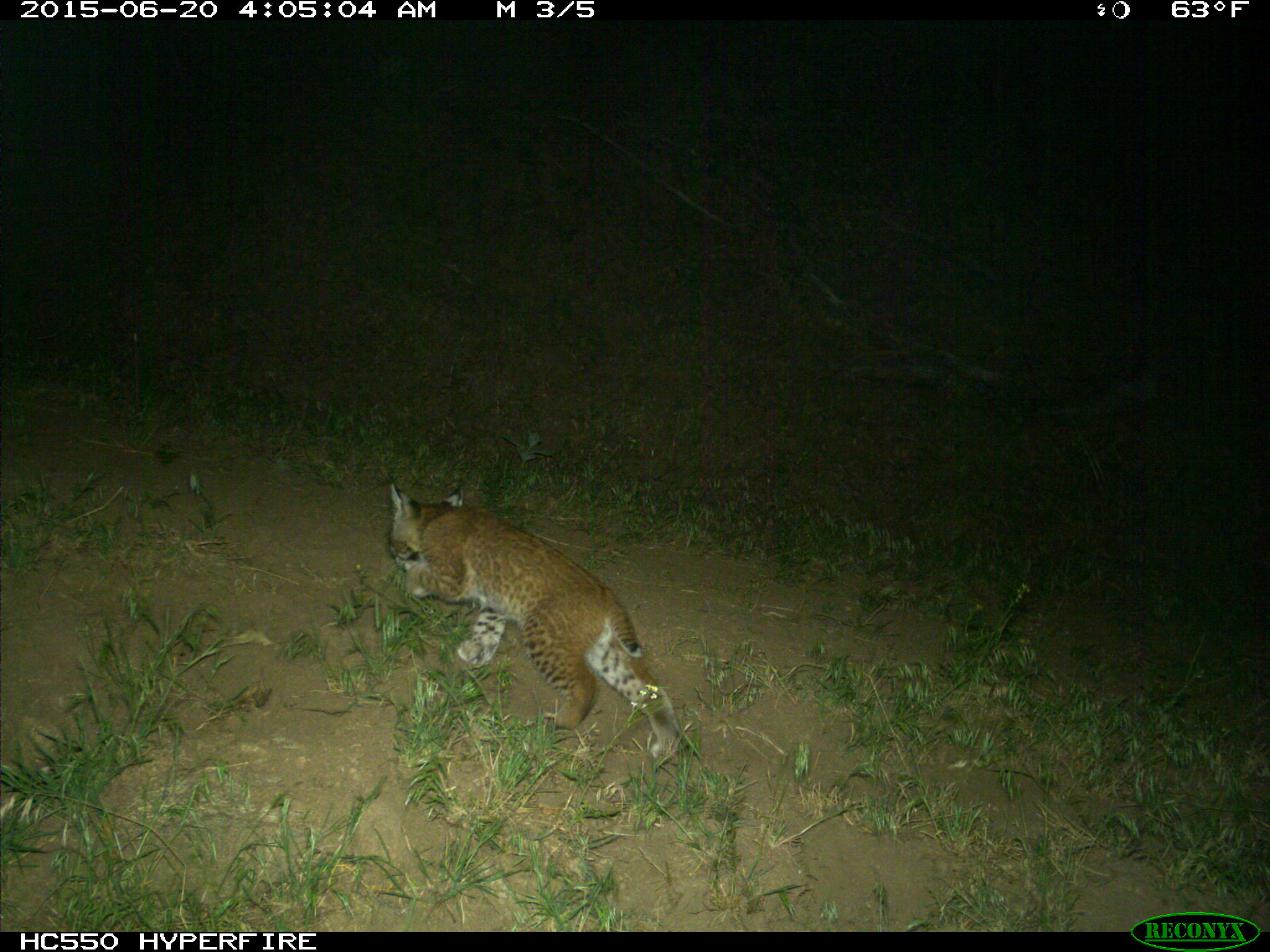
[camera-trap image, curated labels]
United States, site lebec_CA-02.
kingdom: Animalia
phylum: Chordata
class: Mammalia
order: Carnivora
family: Felidae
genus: Lynx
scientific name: Lynx rufus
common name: bobcat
Lynx rufus (bobcat).